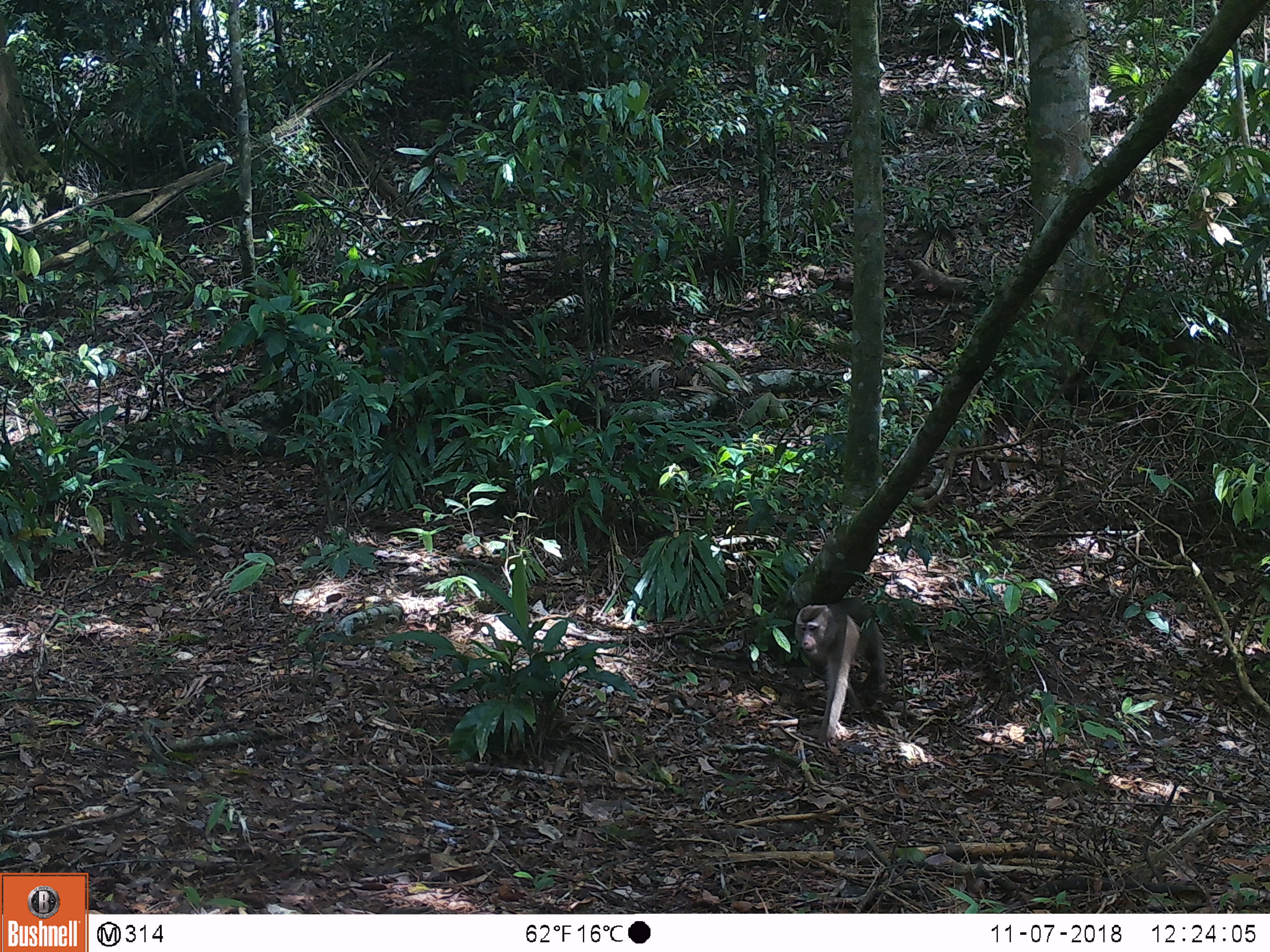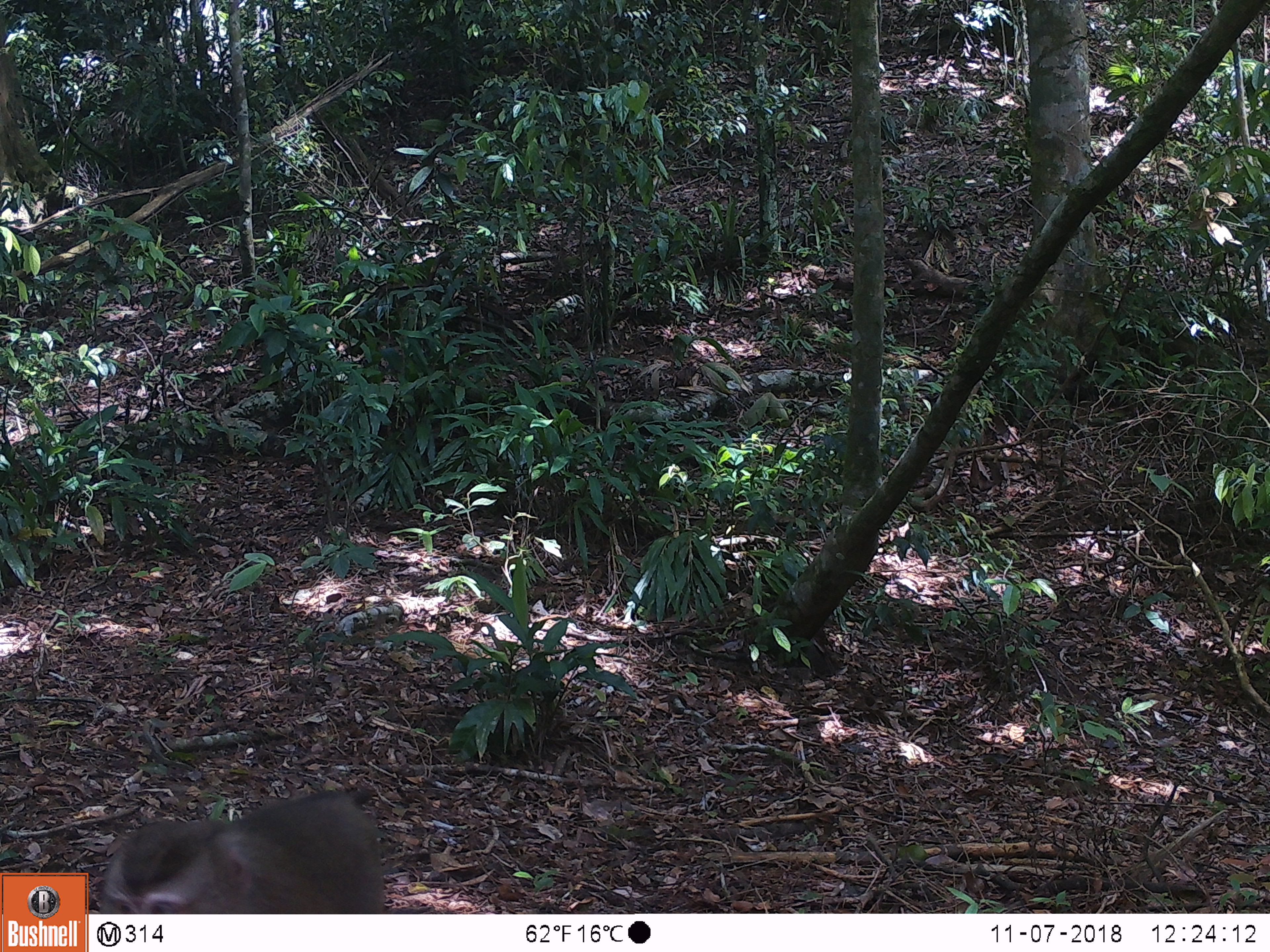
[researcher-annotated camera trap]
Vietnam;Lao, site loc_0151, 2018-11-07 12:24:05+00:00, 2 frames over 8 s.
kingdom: Animalia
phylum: Chordata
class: Mammalia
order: Primates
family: Cercopithecidae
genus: Macaca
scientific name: Macaca nemestrina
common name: pig-tailed macaque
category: pig tailed macaque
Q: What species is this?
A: Pig tailed macaque (pig-tailed macaque) (Macaca nemestrina).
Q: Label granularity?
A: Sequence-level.